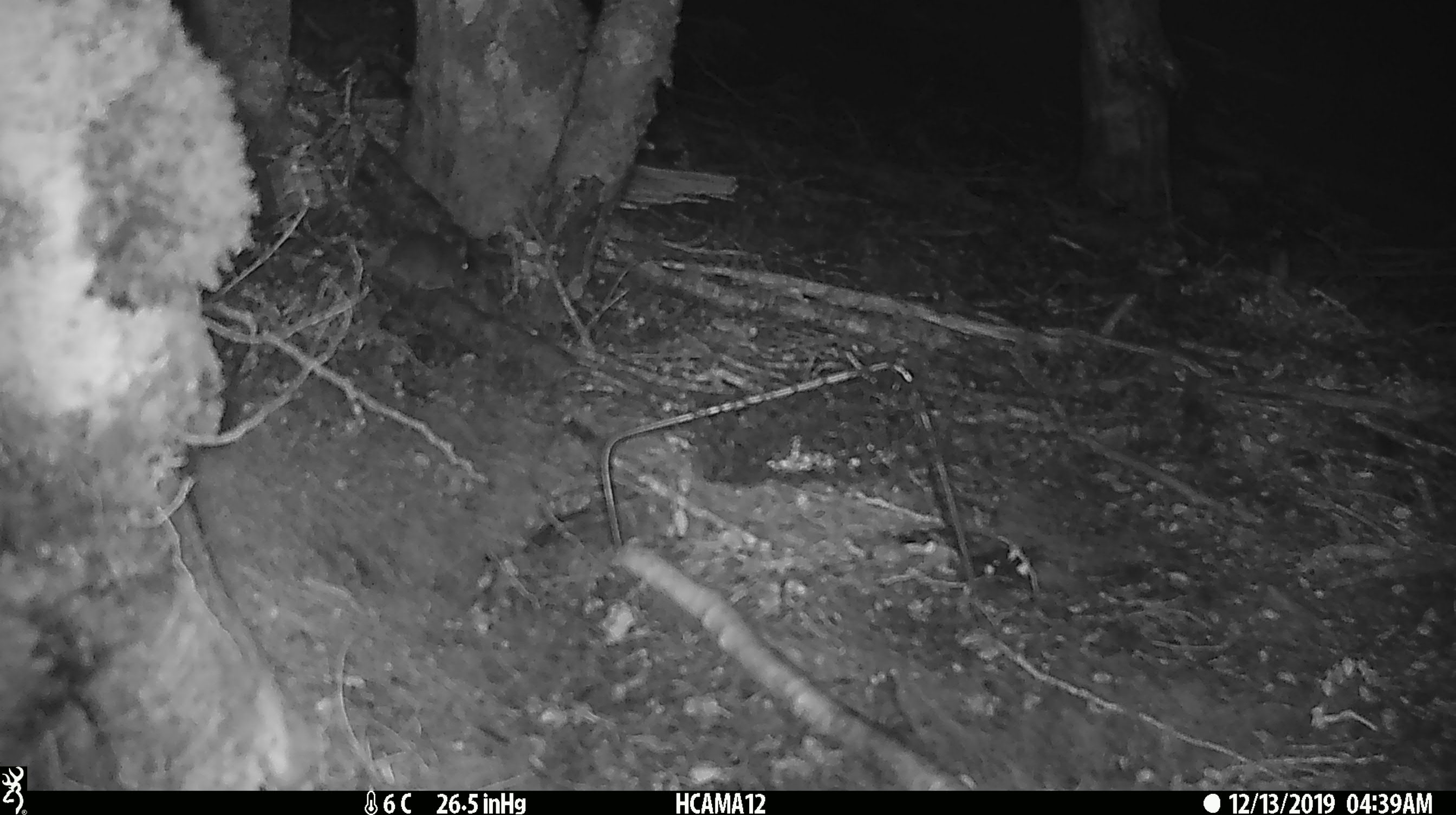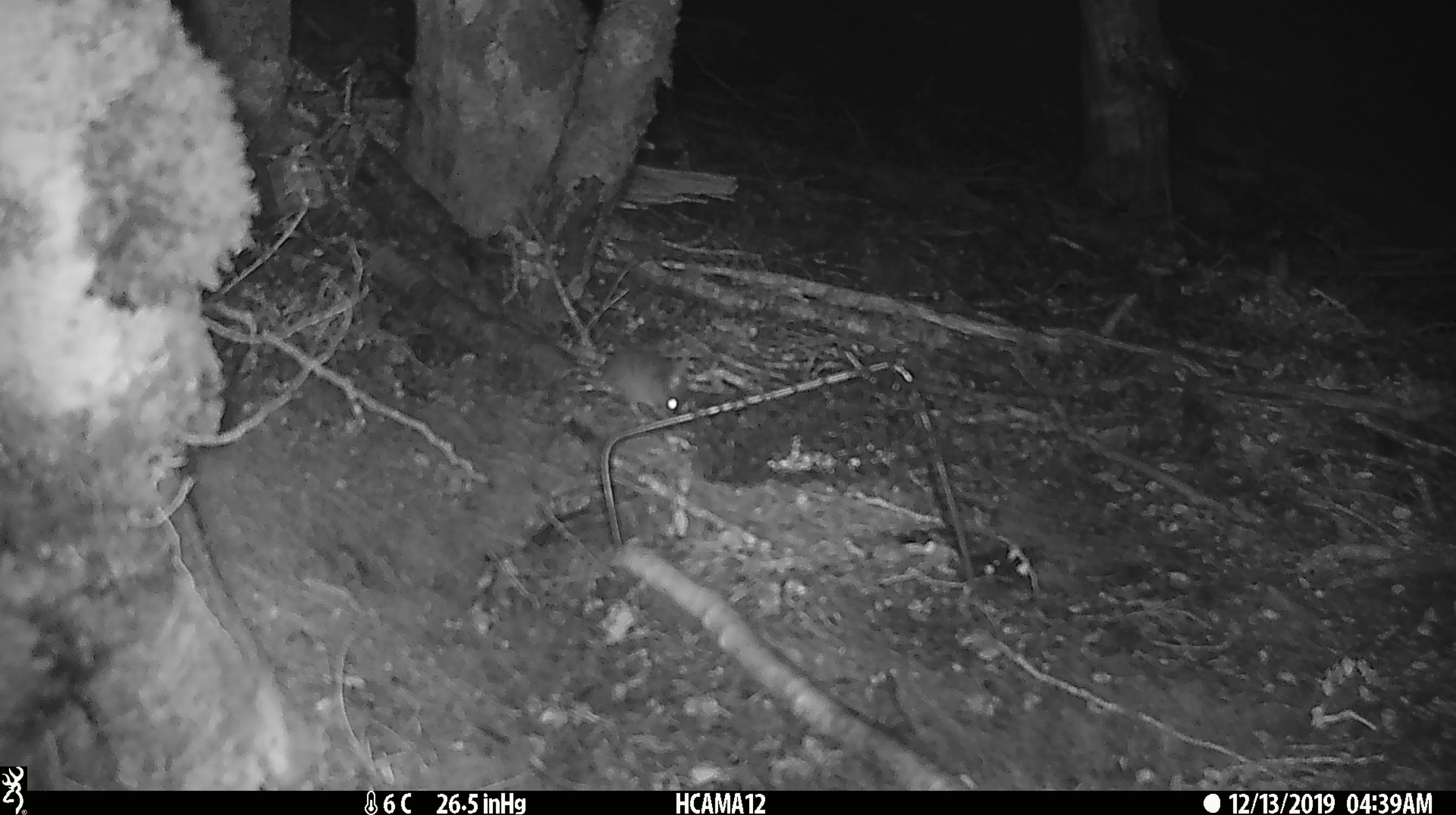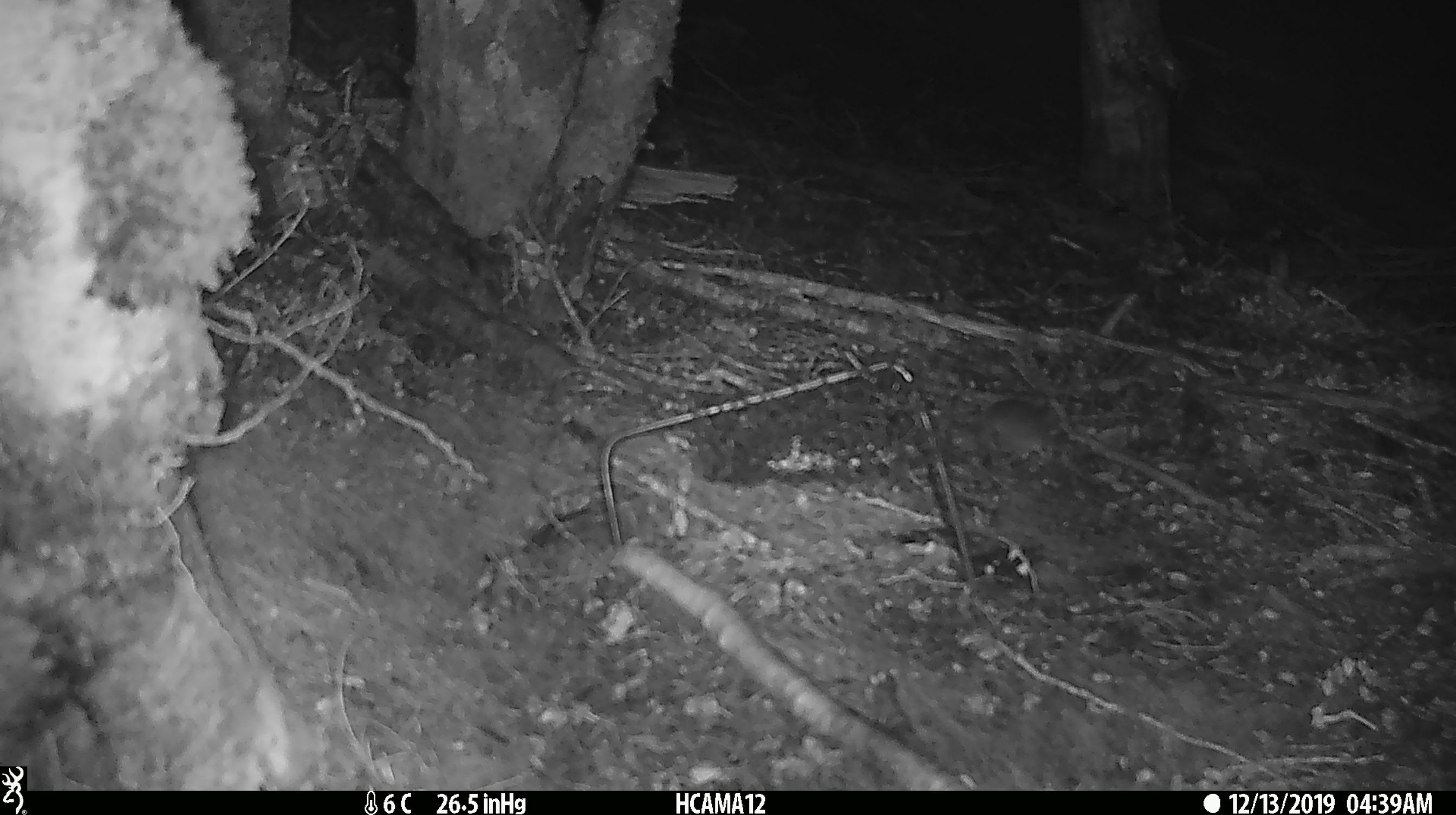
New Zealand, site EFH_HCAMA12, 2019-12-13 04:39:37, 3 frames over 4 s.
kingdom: Animalia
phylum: Chordata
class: Mammalia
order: Rodentia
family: Muridae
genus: Mus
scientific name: Mus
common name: mouse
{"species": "mouse (Mus)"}